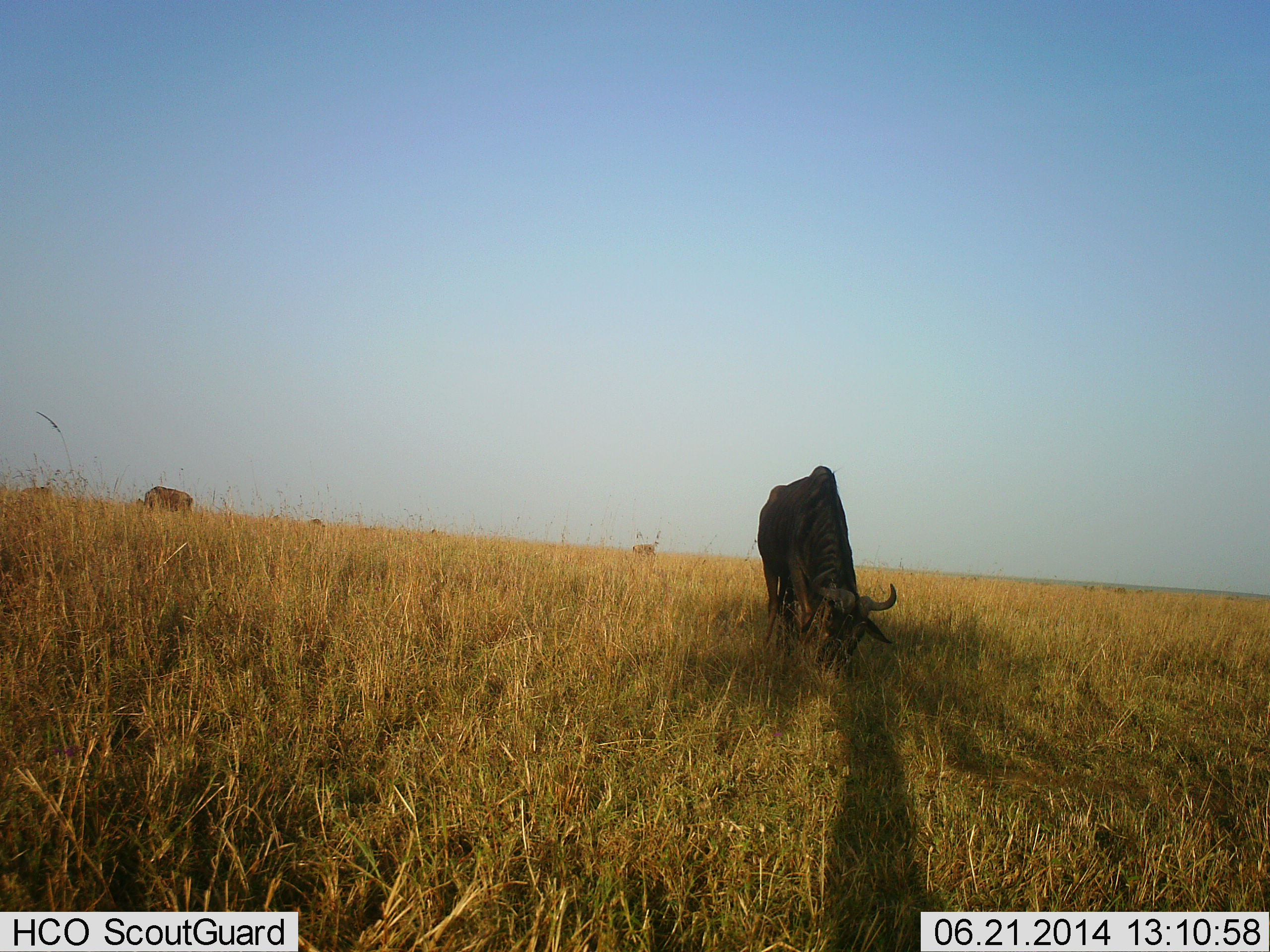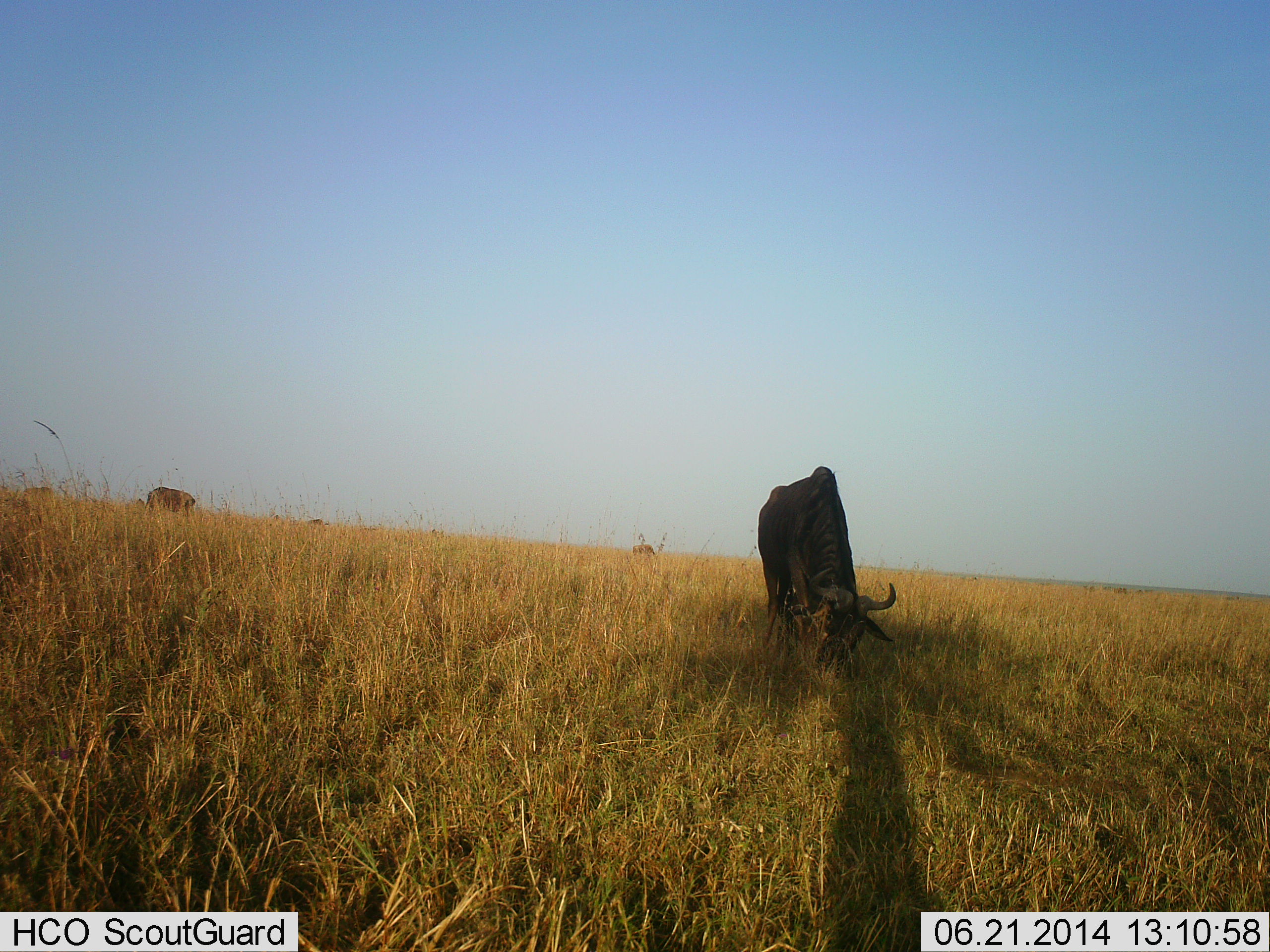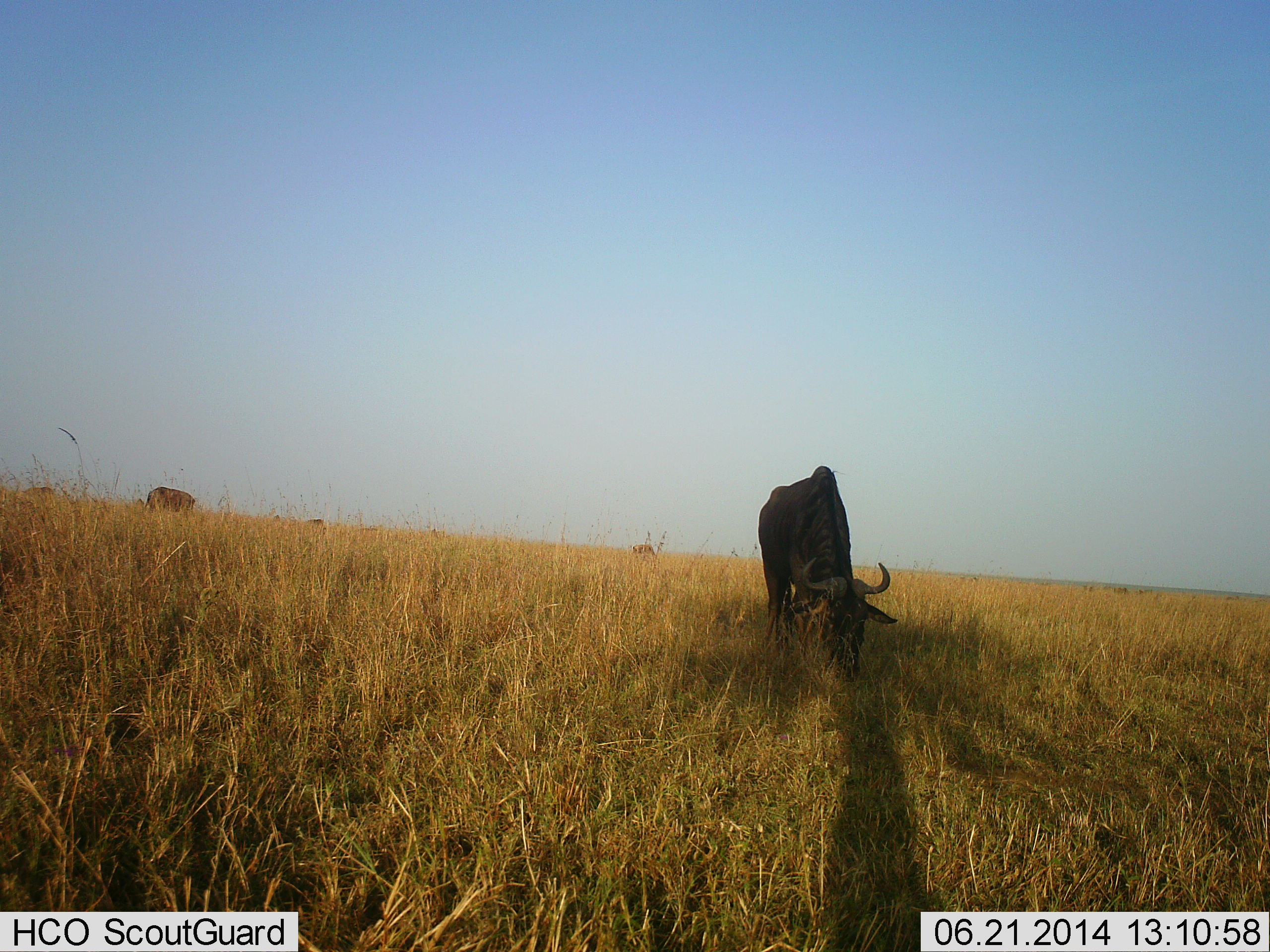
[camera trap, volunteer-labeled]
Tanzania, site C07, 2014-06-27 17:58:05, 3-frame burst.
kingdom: Animalia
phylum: Chordata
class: Mammalia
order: Artiodactyla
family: Bovidae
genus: Connochaetes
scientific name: Connochaetes taurinus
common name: blue wildebeest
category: wildebeest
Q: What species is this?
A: Wildebeest (blue wildebeest) (Connochaetes taurinus).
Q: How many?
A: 2.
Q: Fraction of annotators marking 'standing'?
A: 20%.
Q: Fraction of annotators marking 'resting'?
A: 0%.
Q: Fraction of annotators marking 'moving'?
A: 0%.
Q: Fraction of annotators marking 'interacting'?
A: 0%.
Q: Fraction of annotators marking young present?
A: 0%.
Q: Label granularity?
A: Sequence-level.